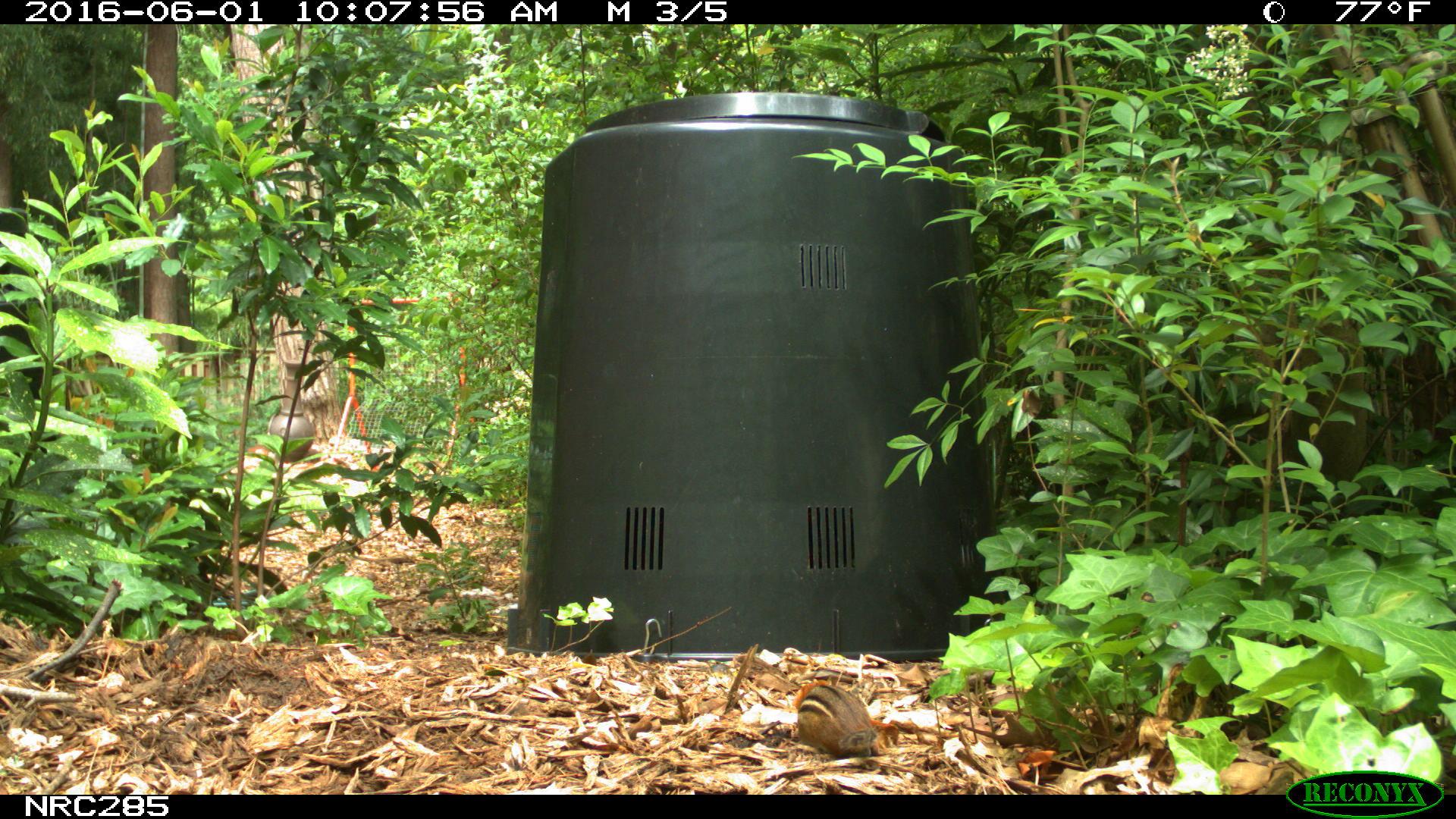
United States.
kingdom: Animalia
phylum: Chordata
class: Mammalia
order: Rodentia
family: Sciuridae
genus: Tamias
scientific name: Tamias striatus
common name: eastern chipmunk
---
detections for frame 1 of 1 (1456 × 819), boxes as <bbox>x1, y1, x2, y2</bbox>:
Eastern Chipmunk: <bbox>783, 667, 887, 761</bbox>